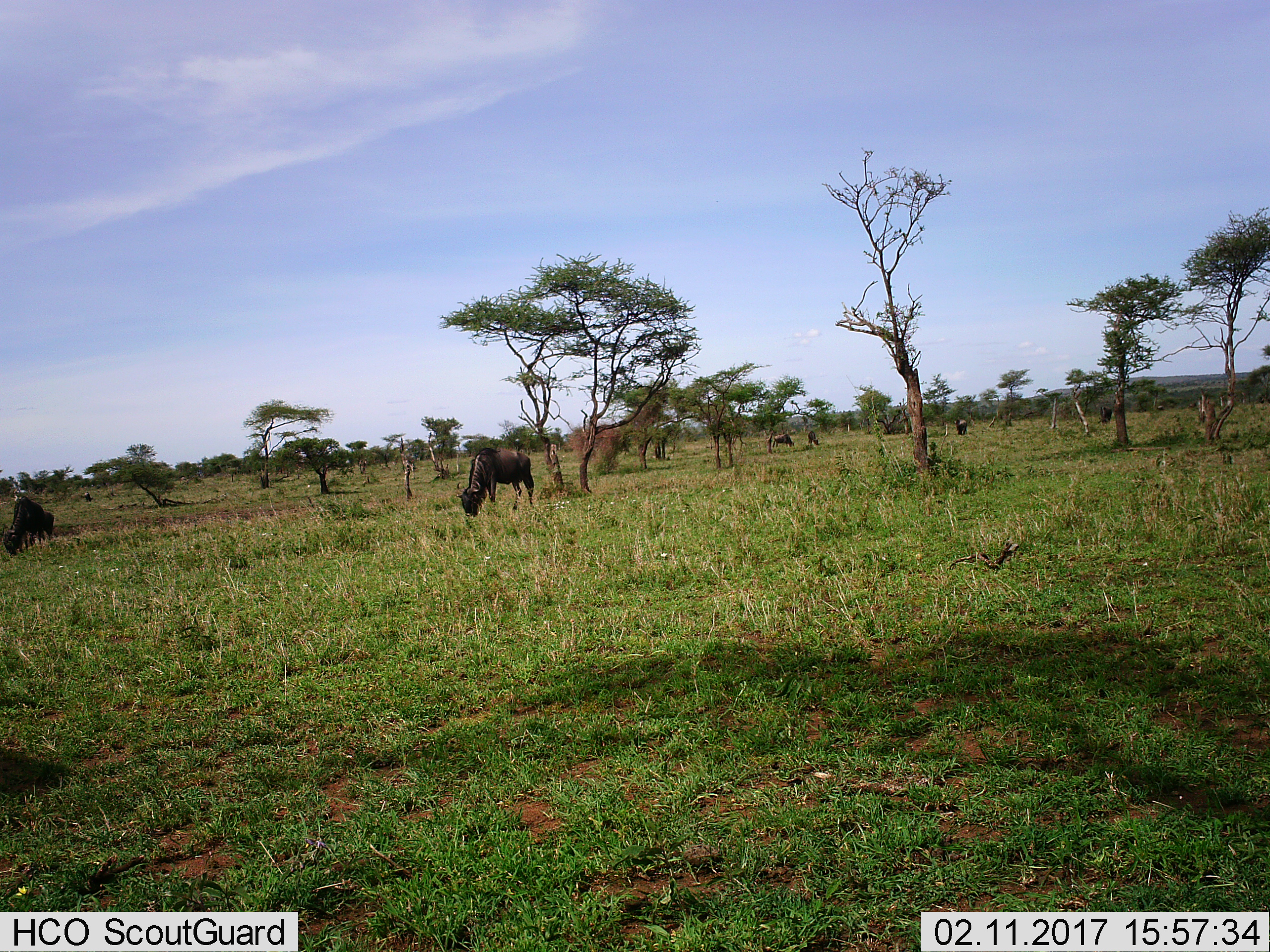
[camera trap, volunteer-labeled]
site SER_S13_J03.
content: unidentified animal